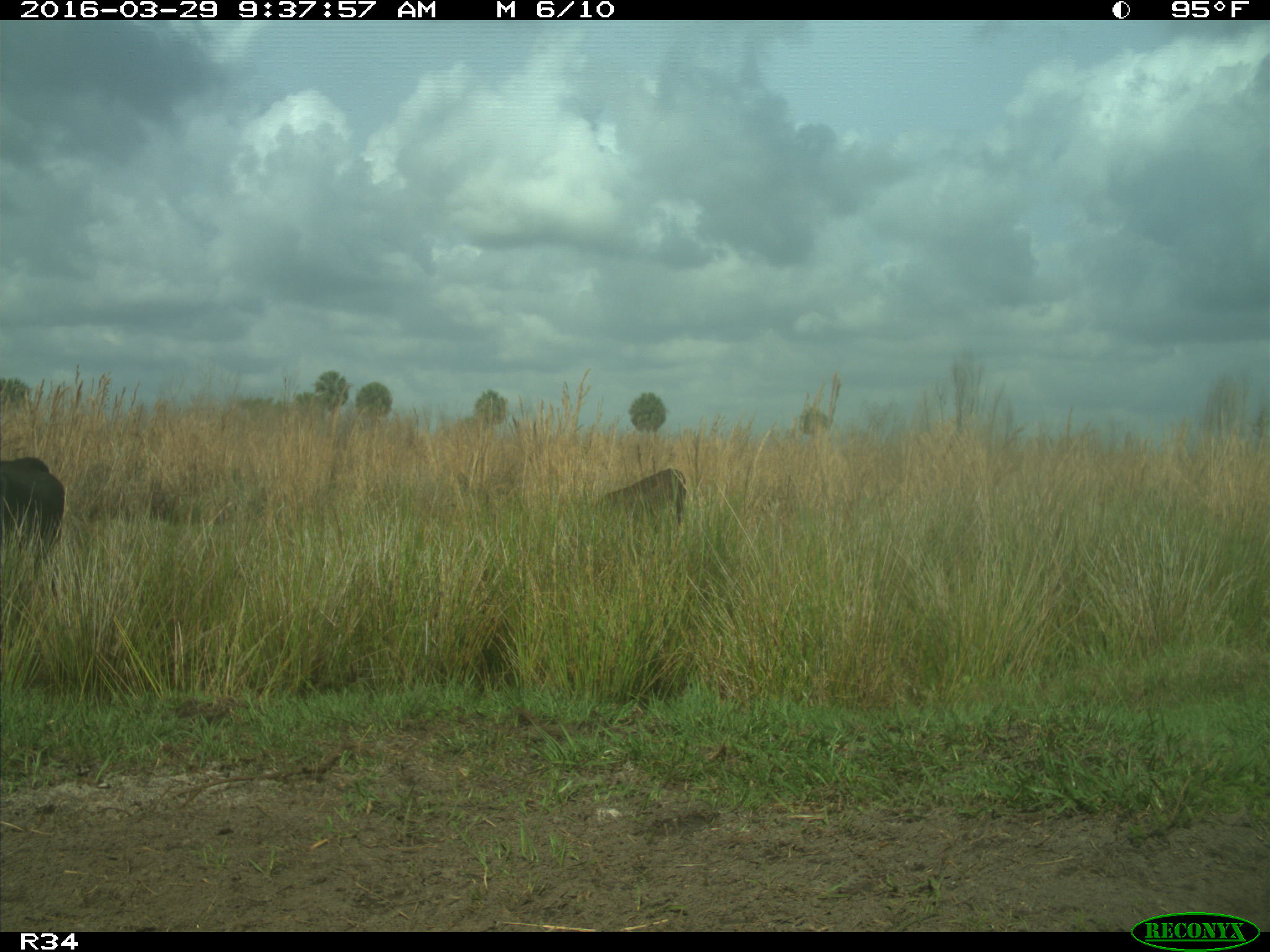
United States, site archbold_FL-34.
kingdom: Animalia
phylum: Chordata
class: Mammalia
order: Artiodactyla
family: Bovidae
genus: Bos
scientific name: Bos taurus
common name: domestic cow